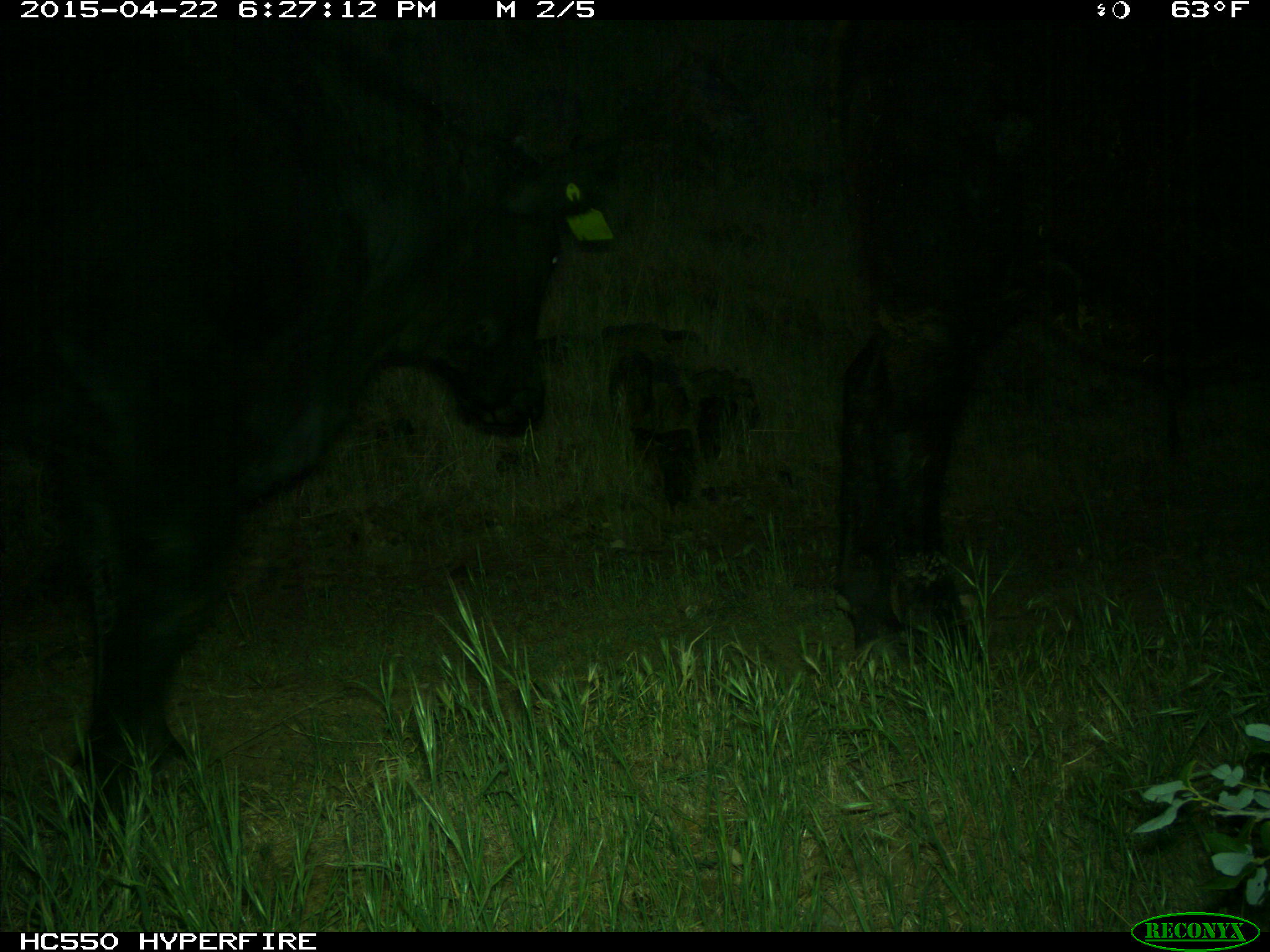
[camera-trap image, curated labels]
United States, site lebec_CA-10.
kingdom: Animalia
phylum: Chordata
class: Mammalia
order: Artiodactyla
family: Bovidae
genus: Bos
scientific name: Bos taurus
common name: domestic cow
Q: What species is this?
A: Bos taurus (domestic cow).